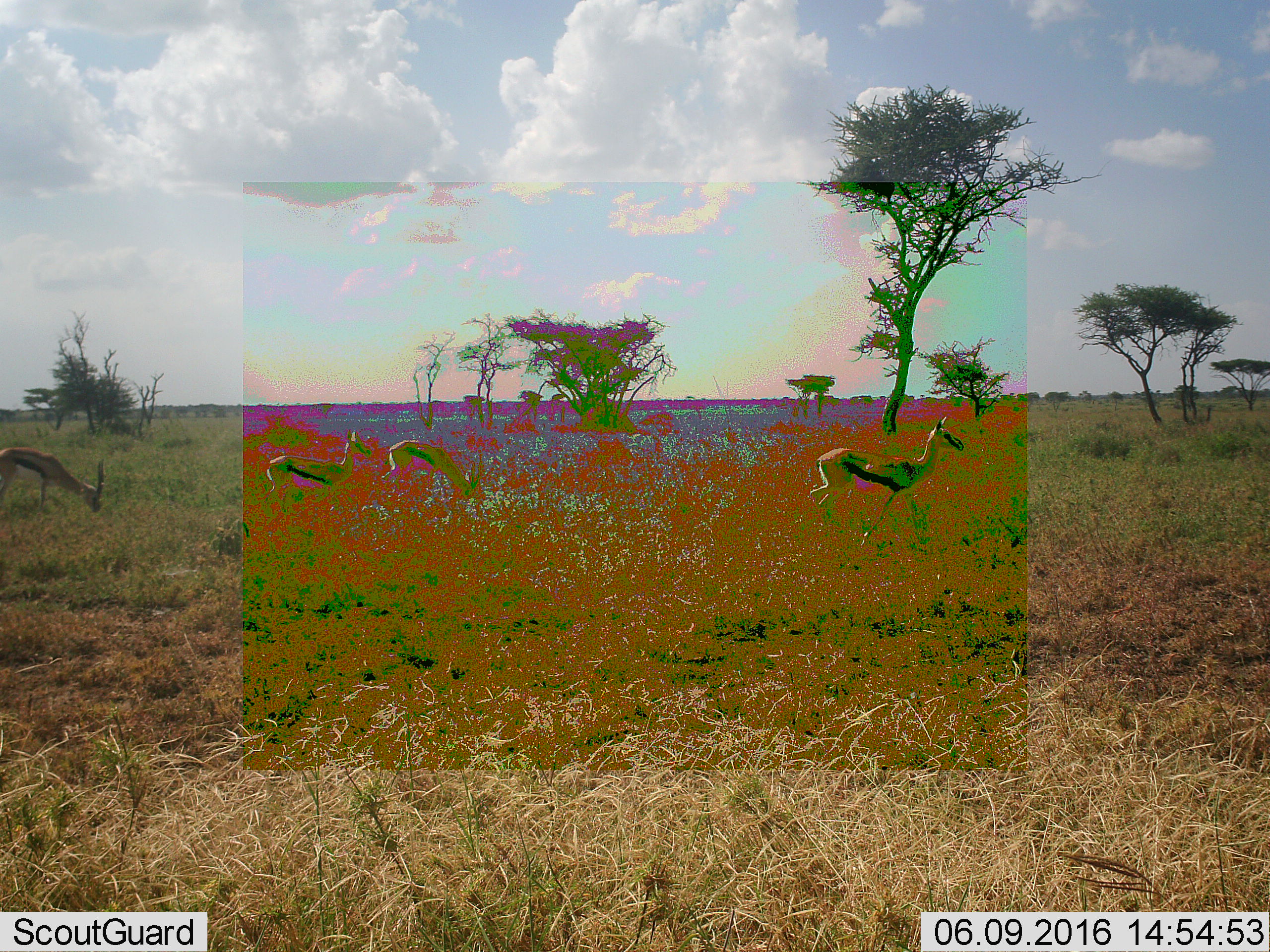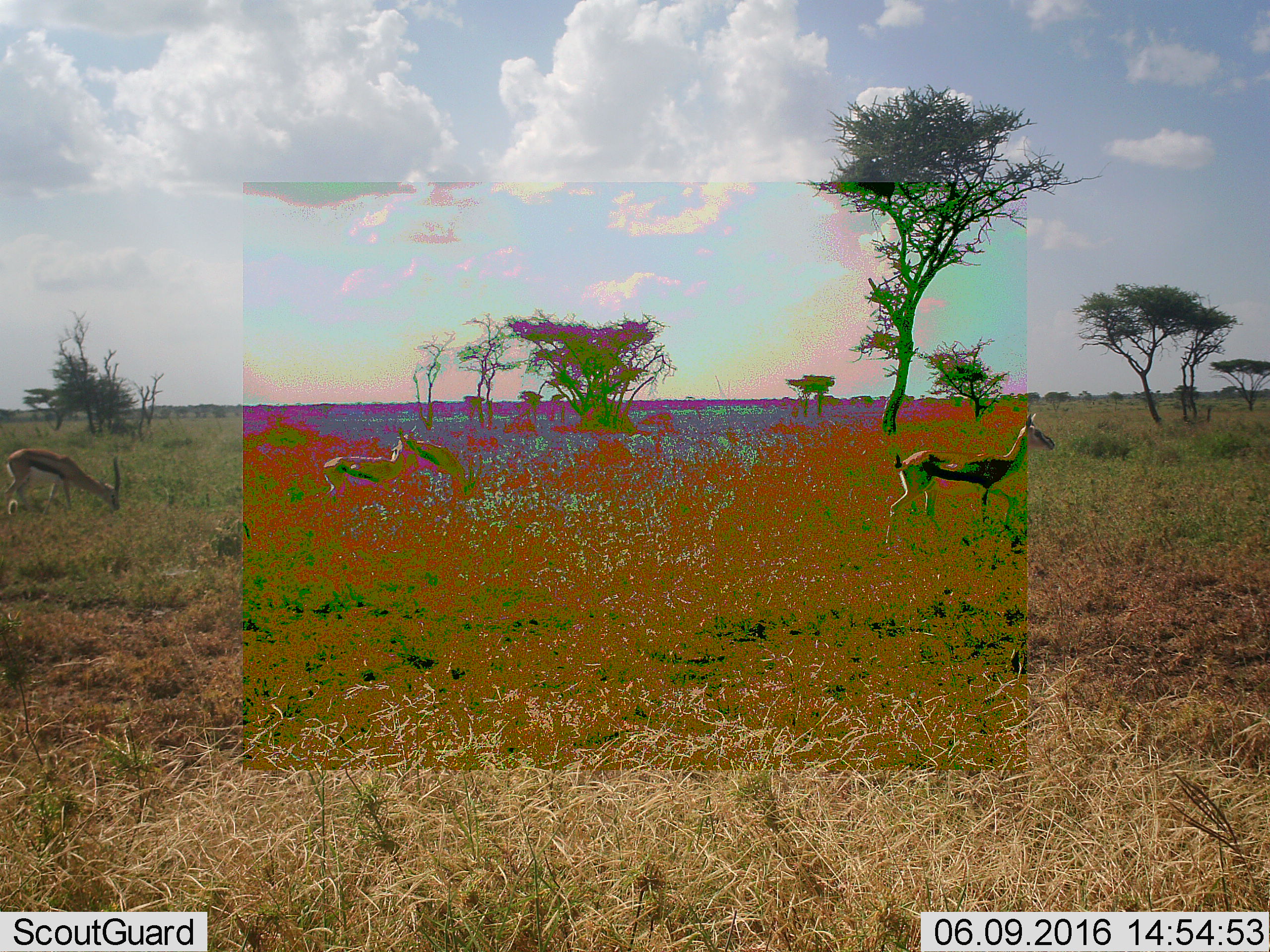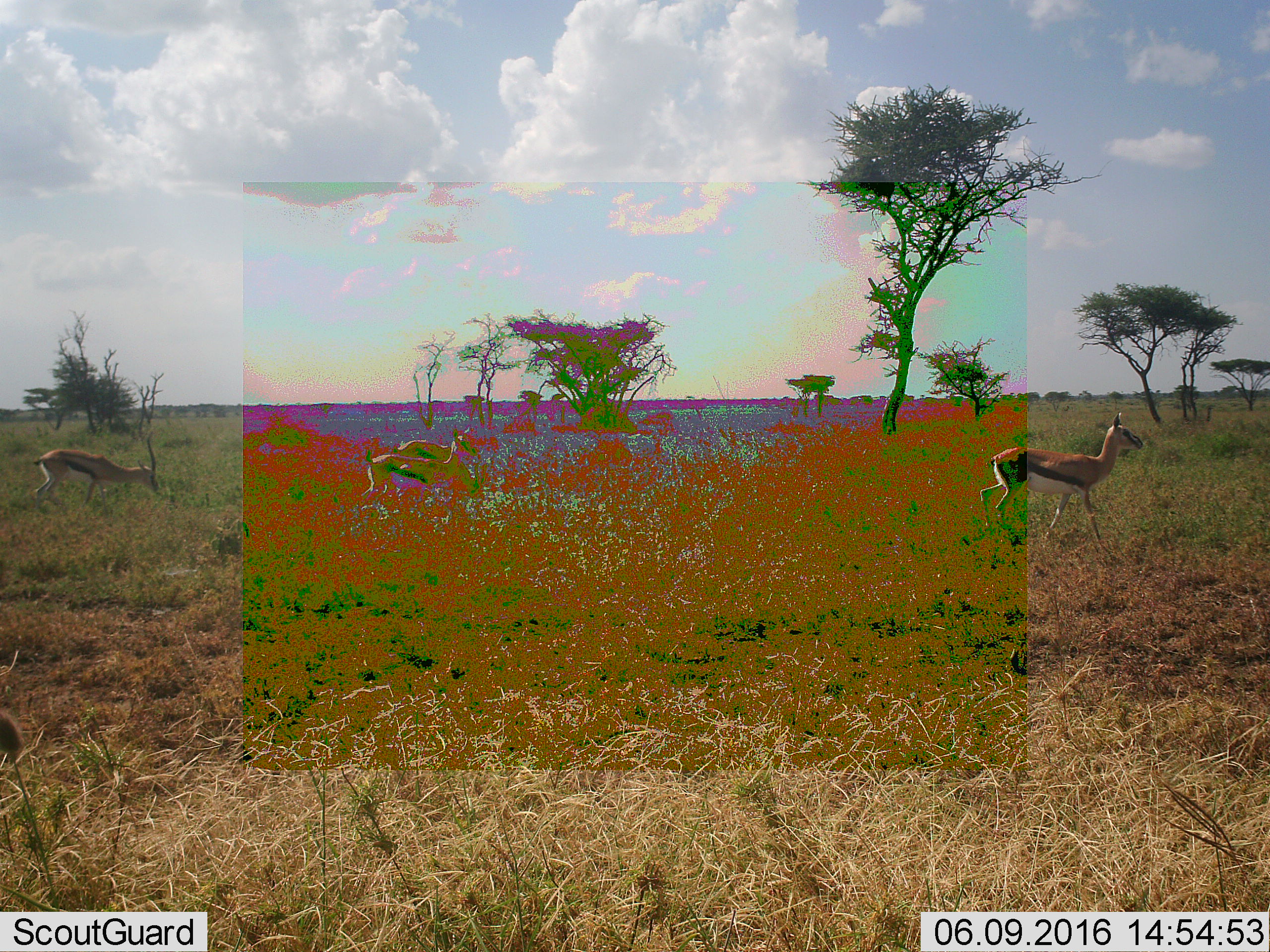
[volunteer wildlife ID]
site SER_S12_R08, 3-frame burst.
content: unidentified animal